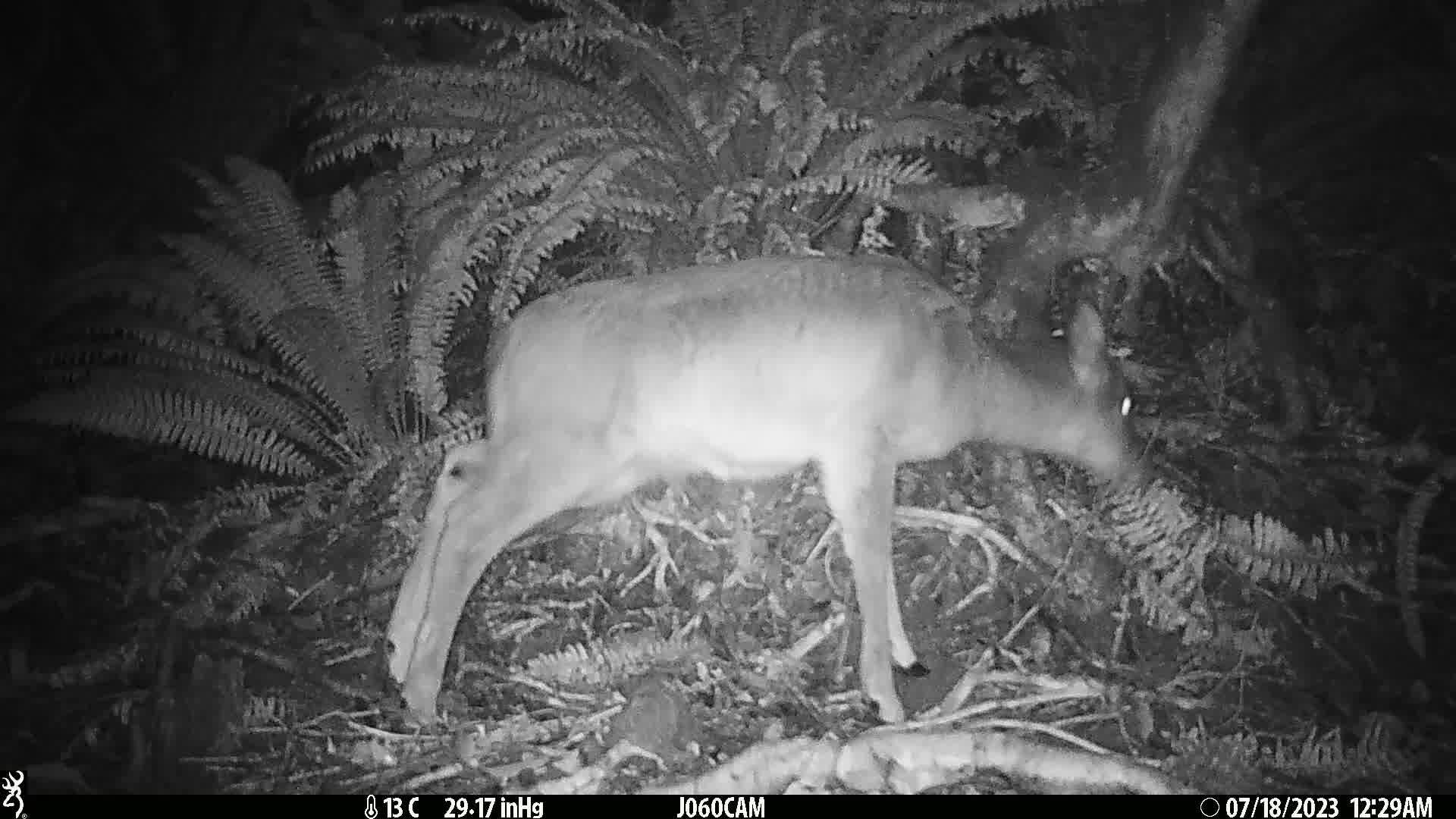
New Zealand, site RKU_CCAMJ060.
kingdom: Animalia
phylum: Chordata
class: Mammalia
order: Artiodactyla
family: Cervidae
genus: Odocoileus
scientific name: Odocoileus virginianus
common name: white-tailed deer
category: white tailed deer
White tailed deer (white-tailed deer) (Odocoileus virginianus).